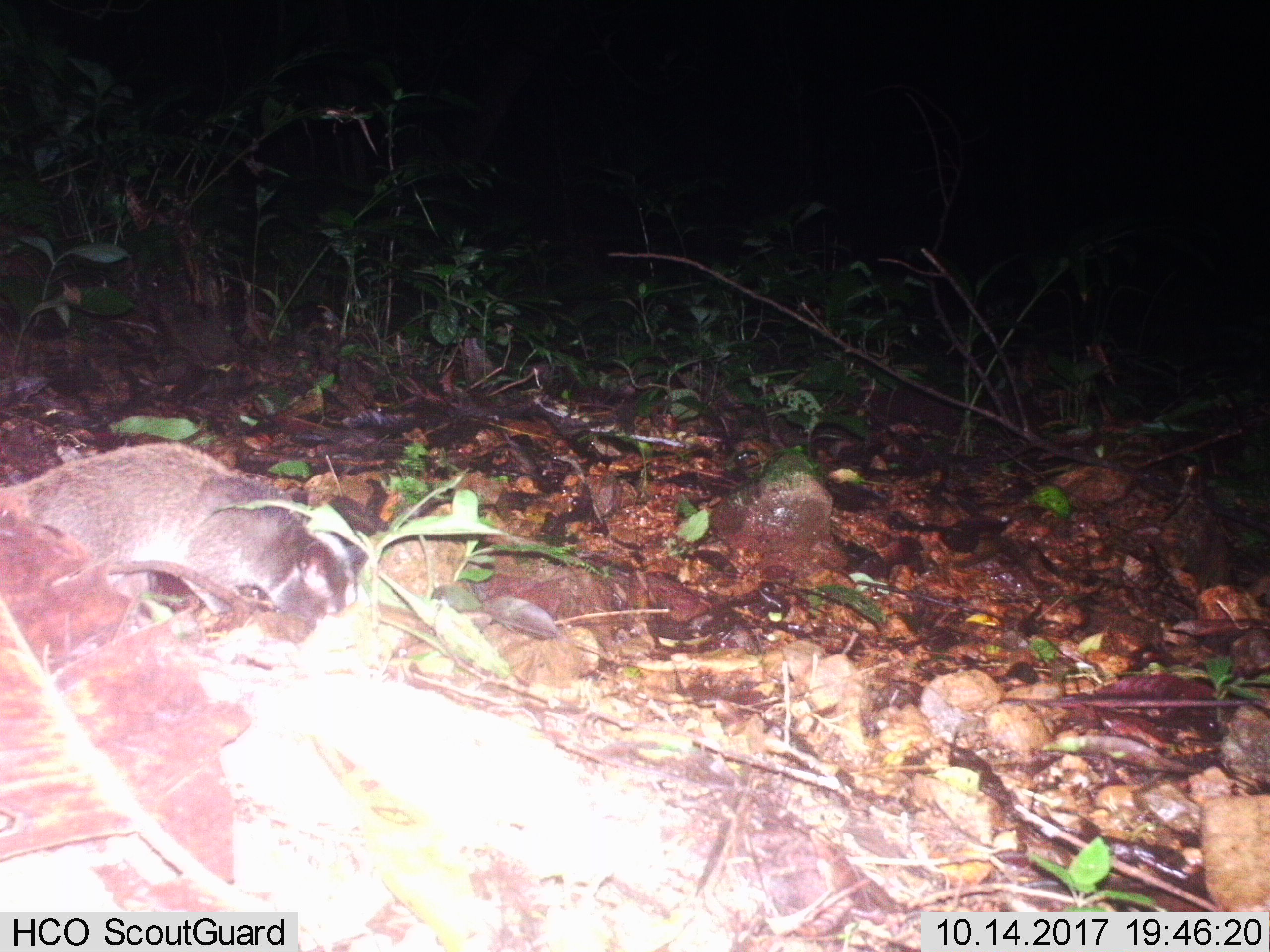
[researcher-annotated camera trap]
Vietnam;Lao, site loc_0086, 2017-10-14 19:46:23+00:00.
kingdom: Animalia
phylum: Chordata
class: Mammalia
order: Carnivora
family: Viverridae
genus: Paguma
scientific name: Paguma larvata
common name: masked palm civet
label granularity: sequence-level